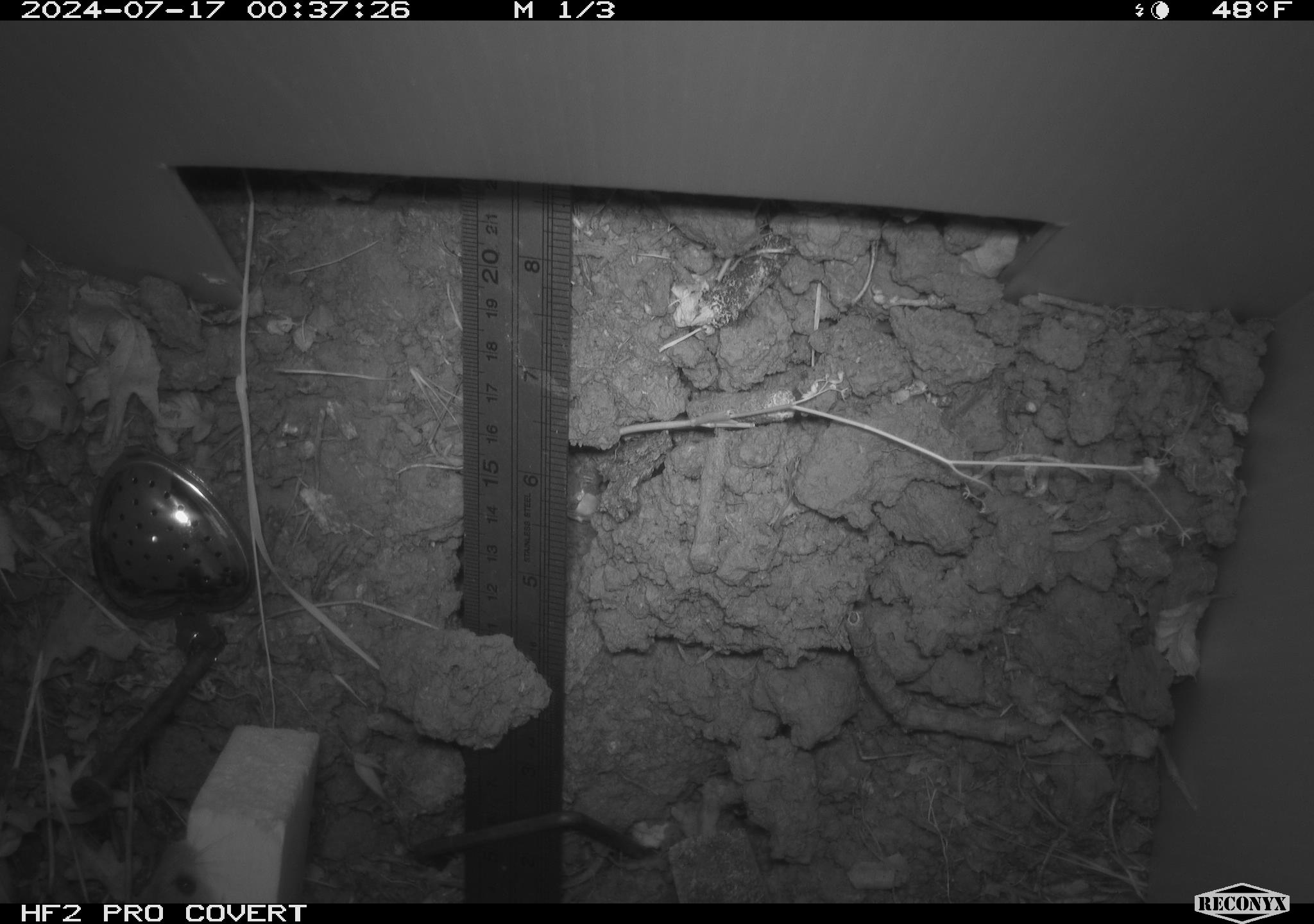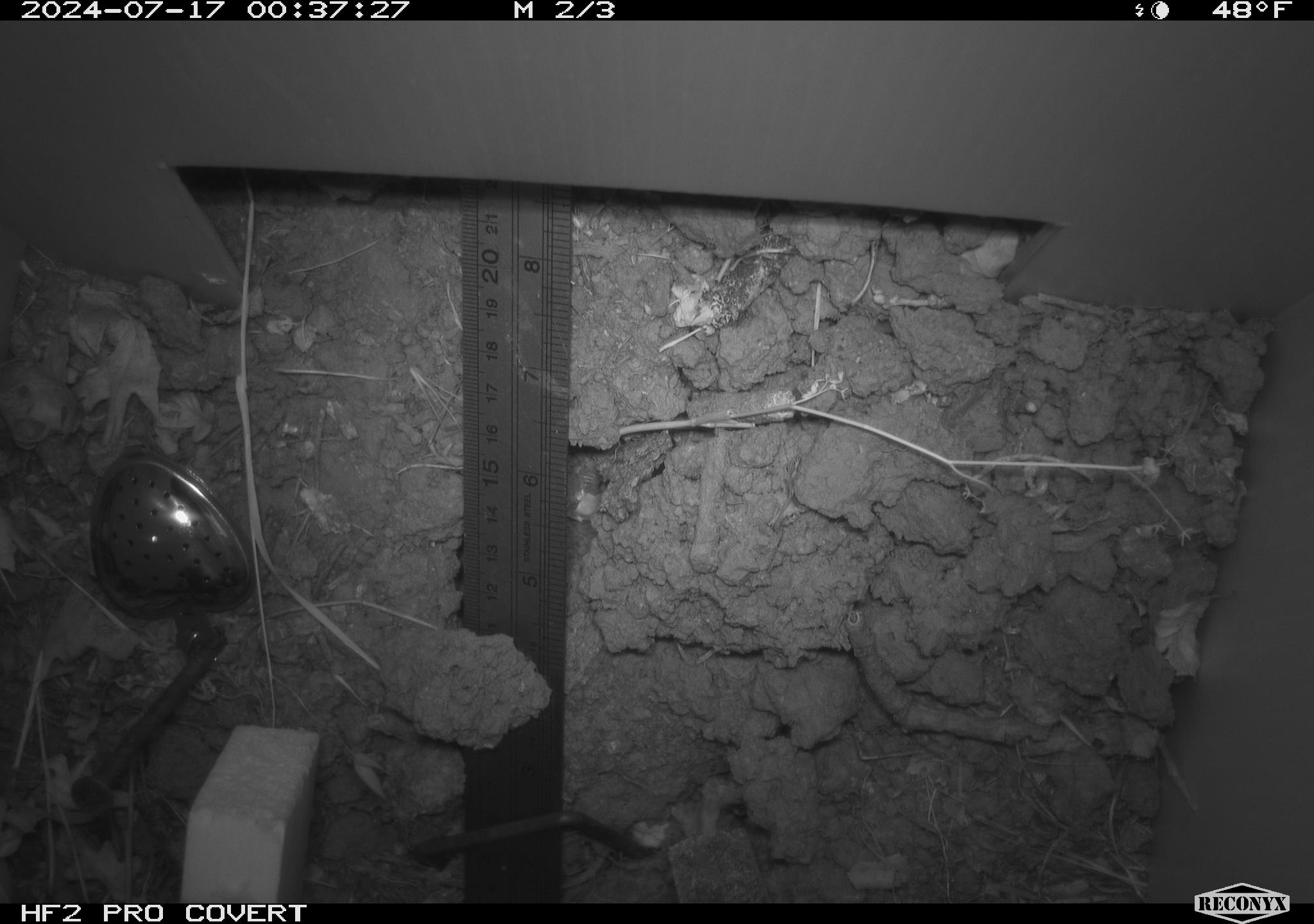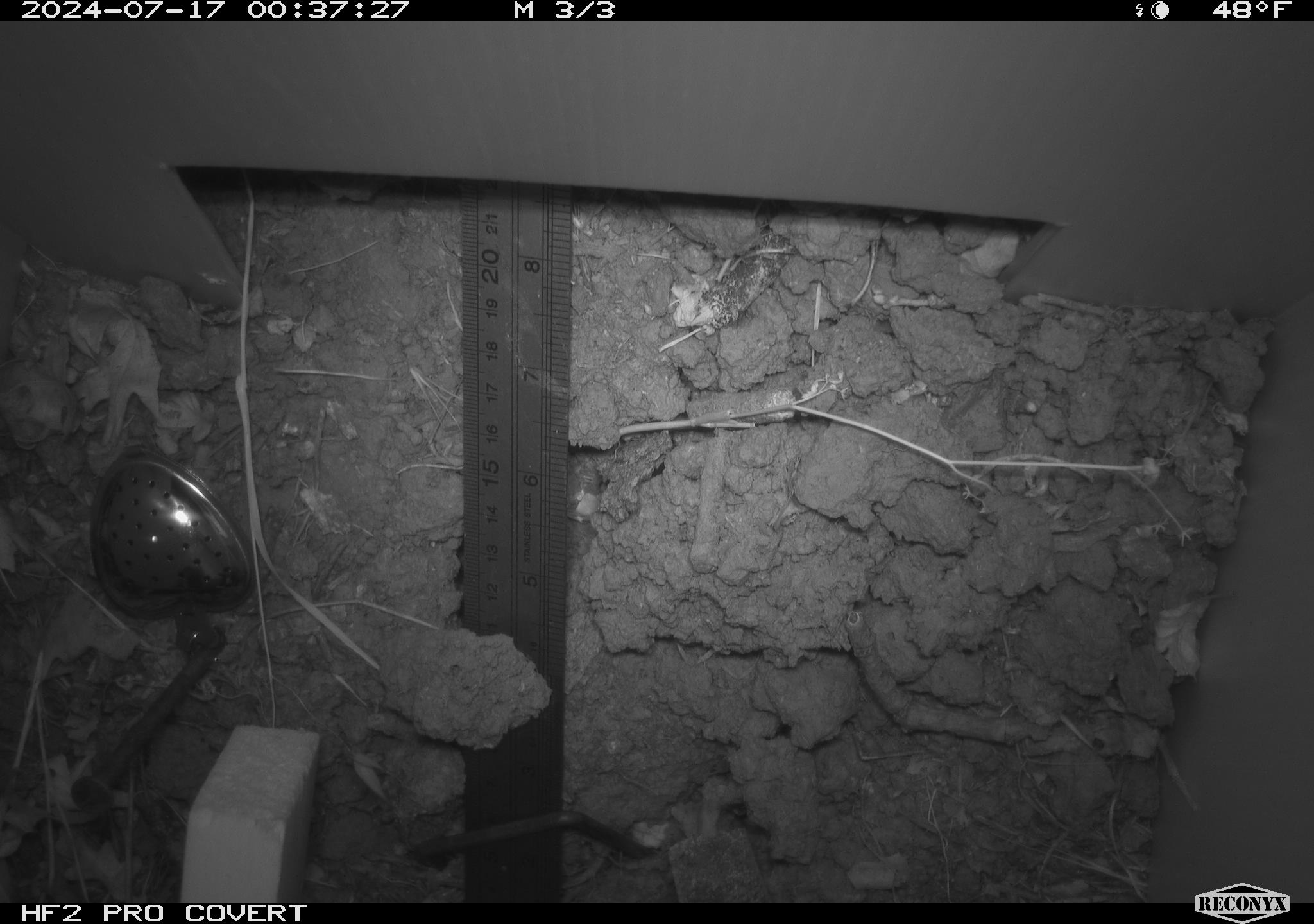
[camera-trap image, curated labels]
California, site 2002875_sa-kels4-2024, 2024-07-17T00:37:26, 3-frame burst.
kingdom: Animalia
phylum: Chordata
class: Mammalia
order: Rodentia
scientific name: Rodentia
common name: rodent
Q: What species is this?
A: Rodent (Rodentia).